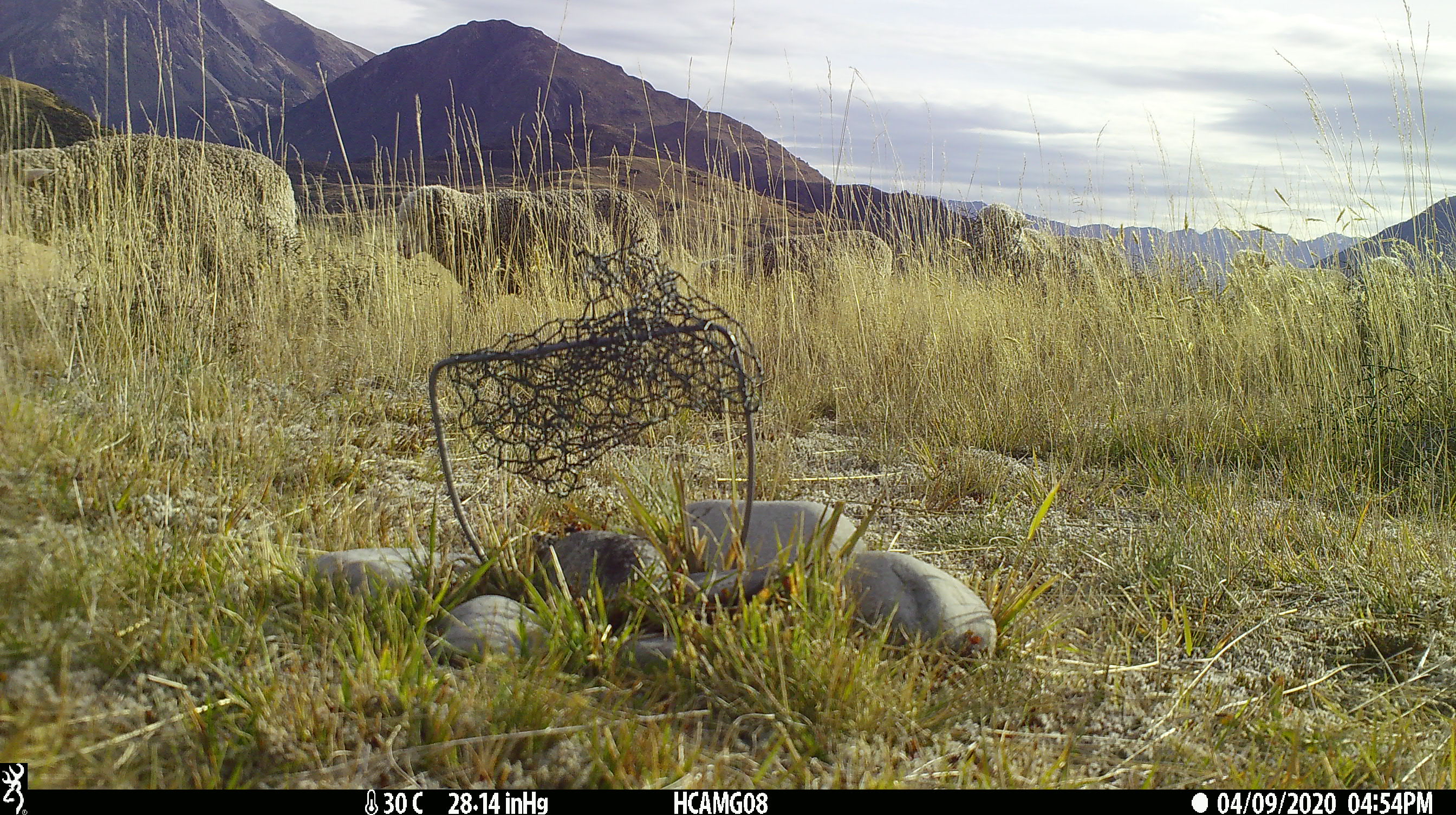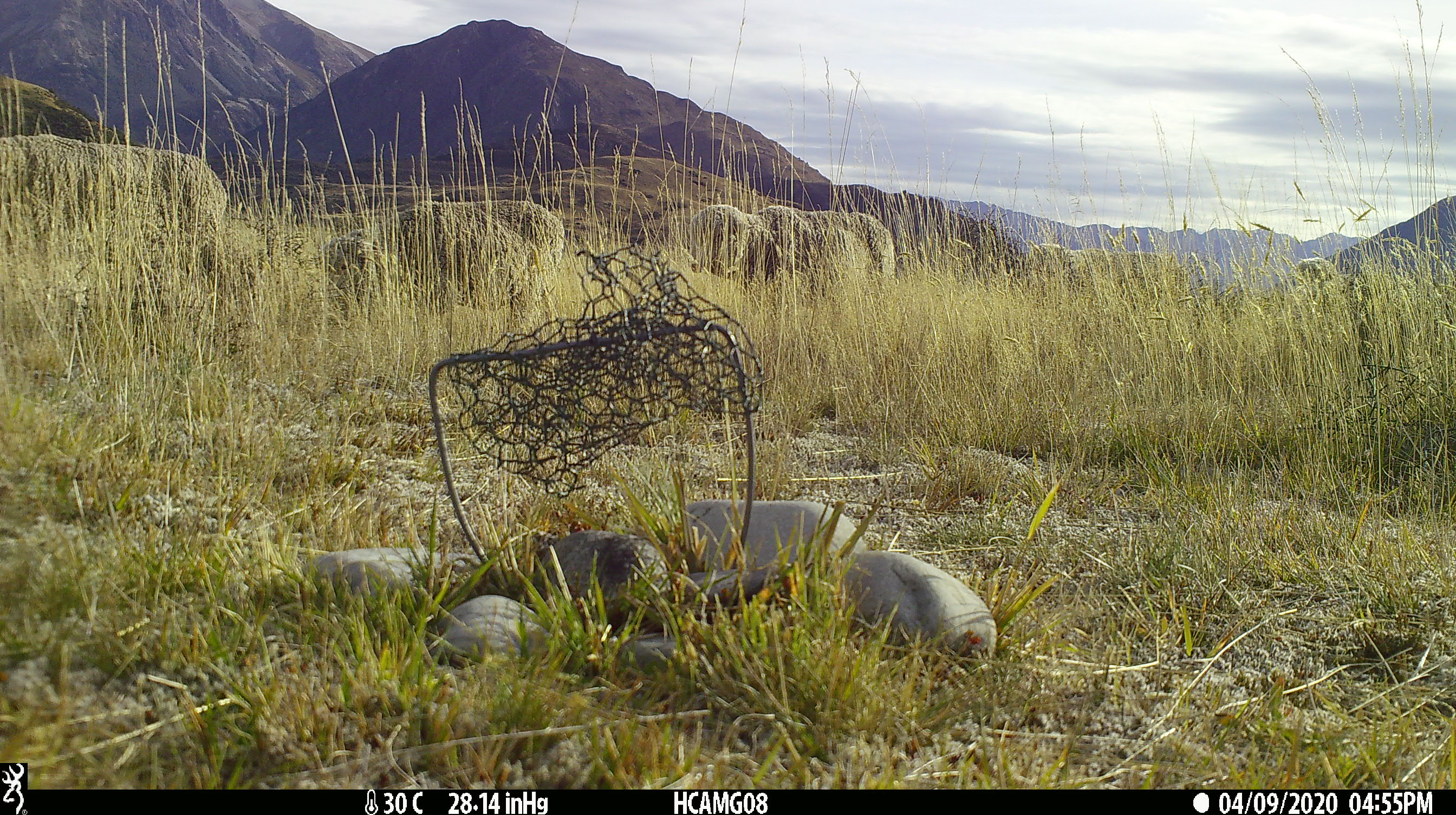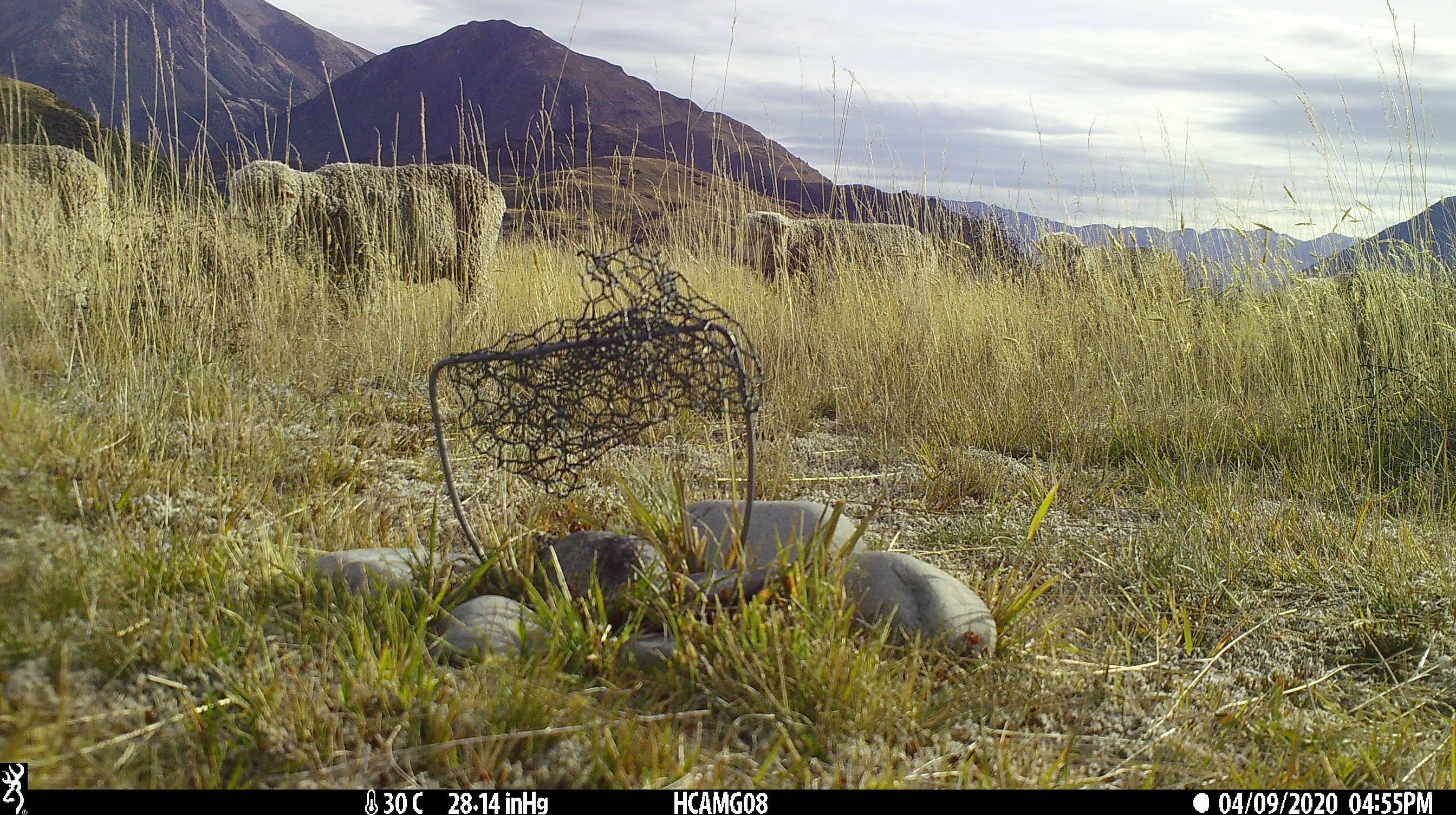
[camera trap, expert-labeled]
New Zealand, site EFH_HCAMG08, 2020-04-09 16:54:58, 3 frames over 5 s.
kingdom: Animalia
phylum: Chordata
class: Mammalia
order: Artiodactyla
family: Bovidae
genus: Ovis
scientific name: Ovis aries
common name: domestic sheep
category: sheep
Sheep (domestic sheep) (Ovis aries).